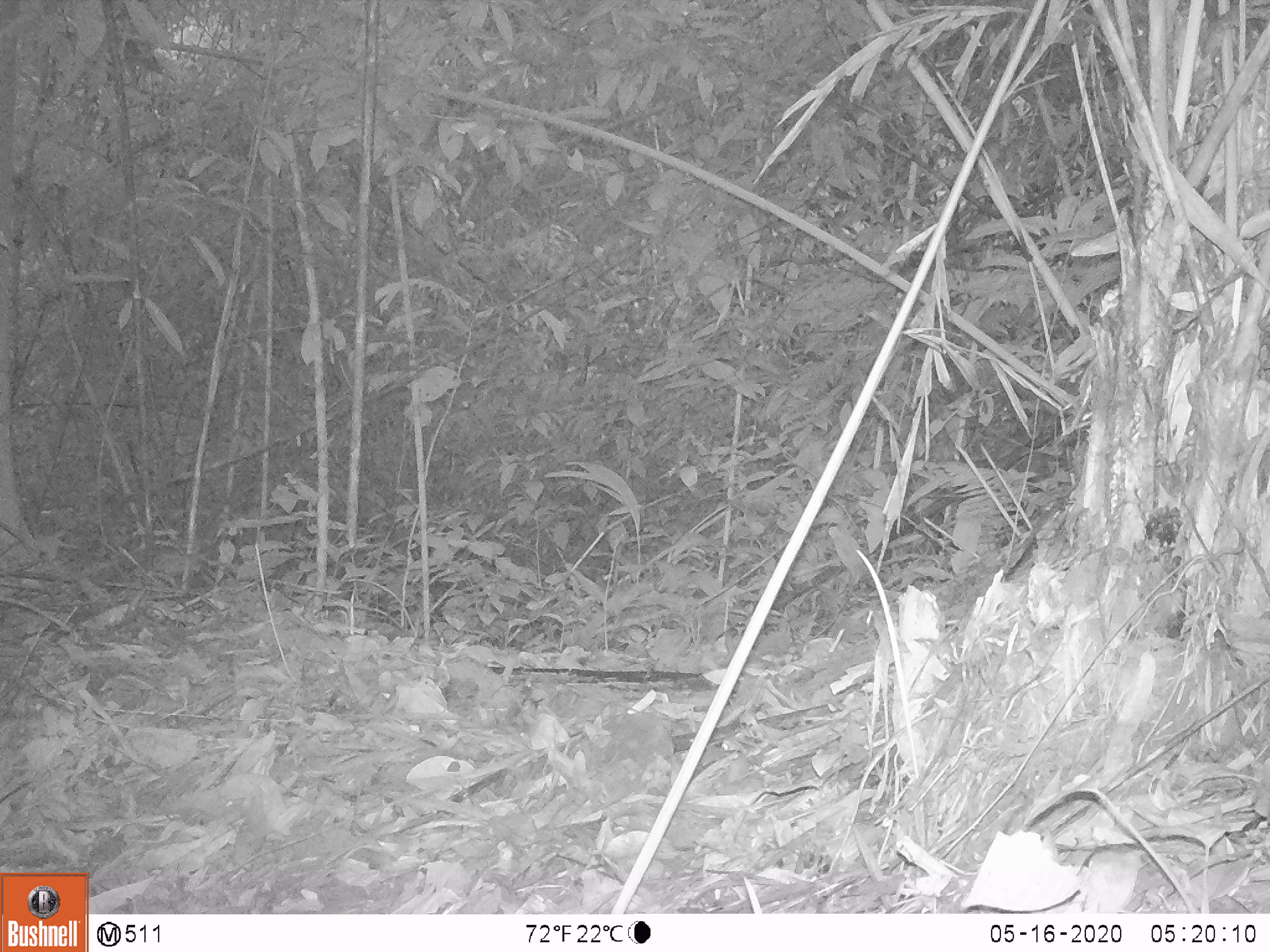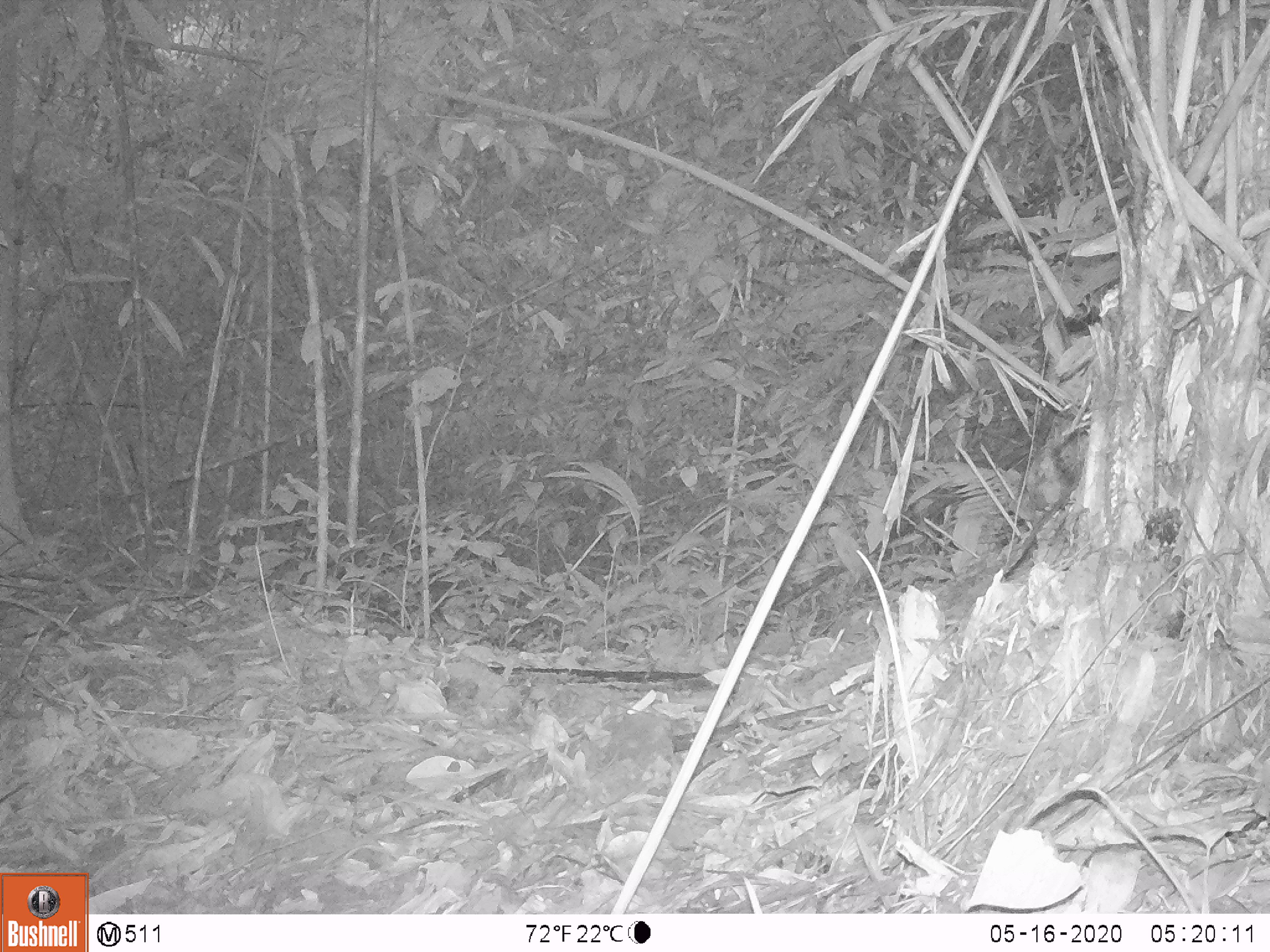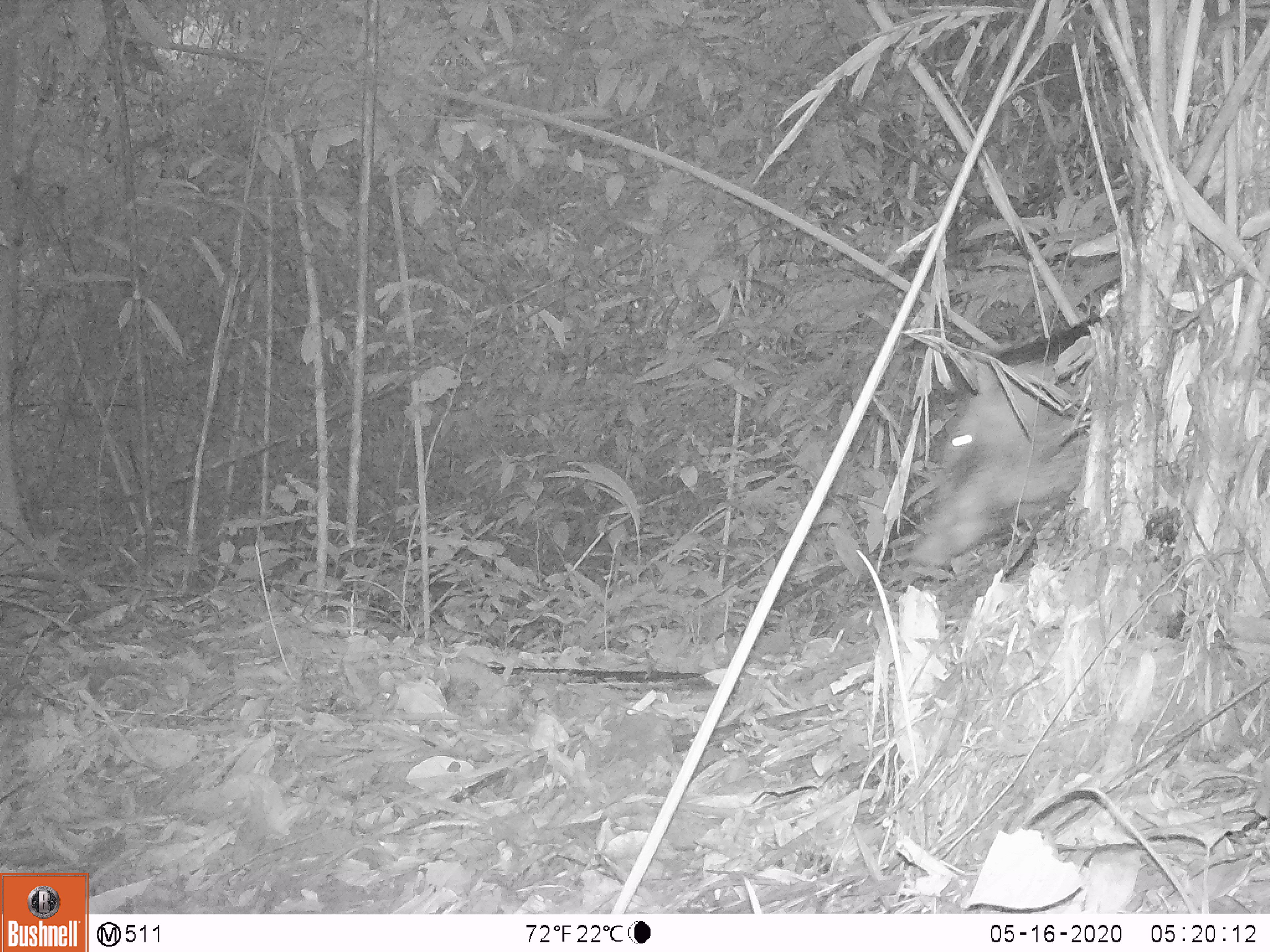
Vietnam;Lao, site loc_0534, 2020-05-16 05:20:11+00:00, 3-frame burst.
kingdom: Animalia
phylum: Chordata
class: Mammalia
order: Artiodactyla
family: Suidae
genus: Sus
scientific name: Sus scrofa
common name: eurasian wild pig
Eurasian wild pig (Sus scrofa). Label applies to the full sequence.